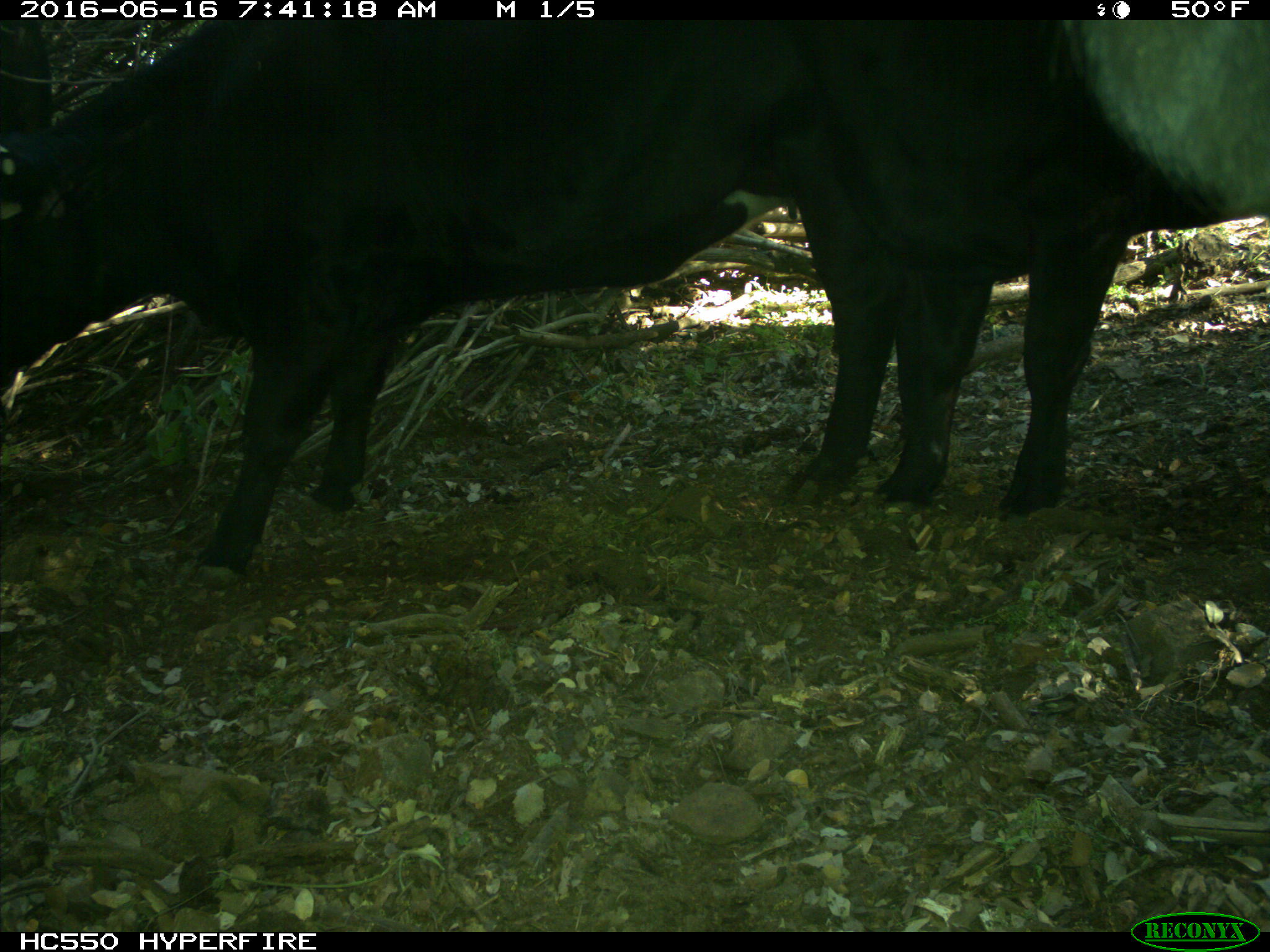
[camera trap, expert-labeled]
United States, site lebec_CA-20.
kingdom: Animalia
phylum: Chordata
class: Mammalia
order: Artiodactyla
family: Bovidae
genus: Bos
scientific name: Bos taurus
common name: domestic cow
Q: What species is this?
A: Bos taurus (domestic cow).